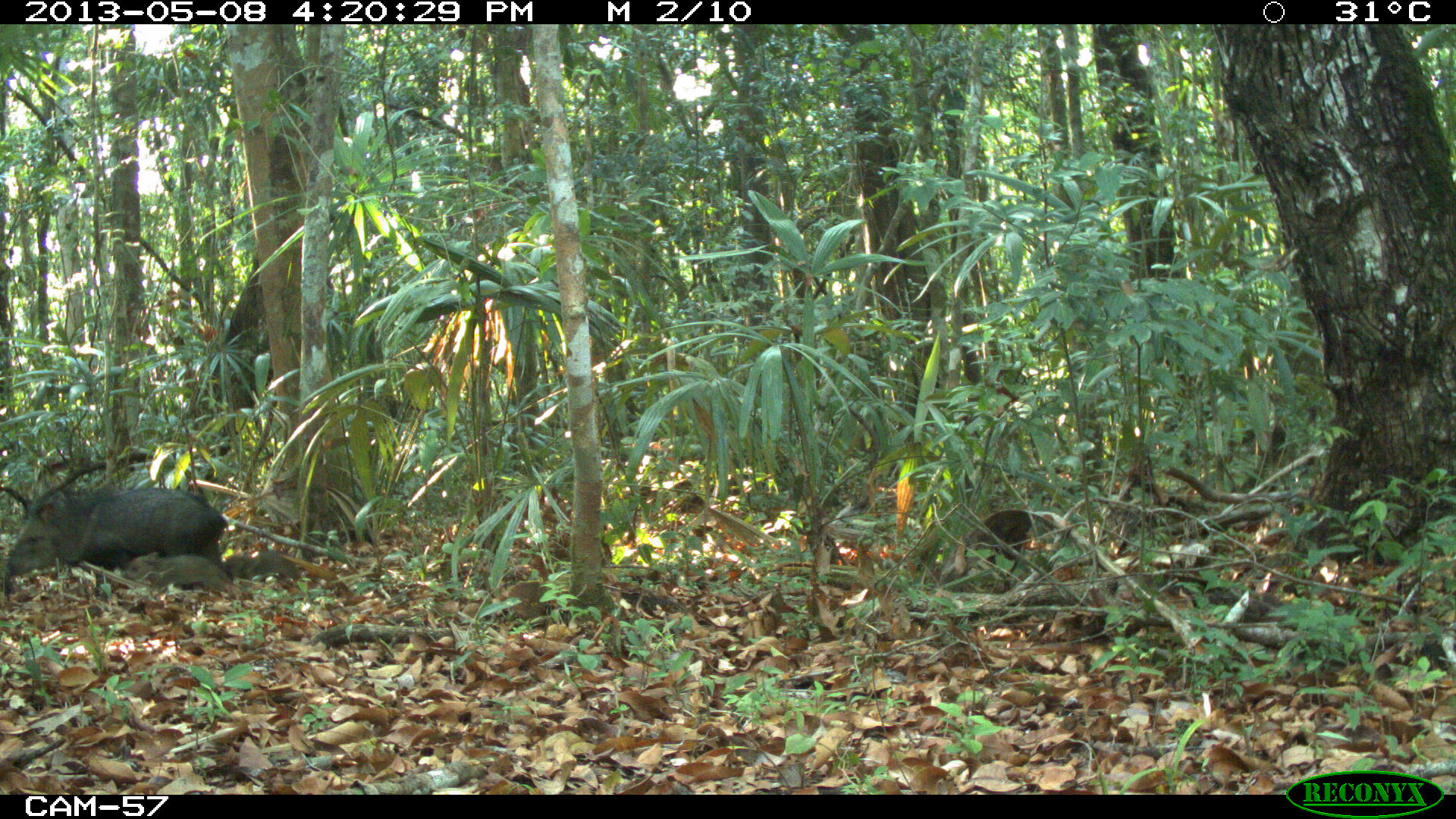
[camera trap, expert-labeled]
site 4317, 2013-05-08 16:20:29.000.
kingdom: Animalia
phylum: Chordata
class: Mammalia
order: Artiodactyla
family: Tayassuidae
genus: Pecari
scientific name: Pecari tajacu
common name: collared peccary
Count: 1.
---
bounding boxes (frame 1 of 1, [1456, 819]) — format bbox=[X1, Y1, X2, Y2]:
pecari tajacu: bbox=[4, 481, 227, 571]; bbox=[960, 507, 1076, 588]; bbox=[121, 551, 232, 588]; bbox=[223, 550, 302, 584]